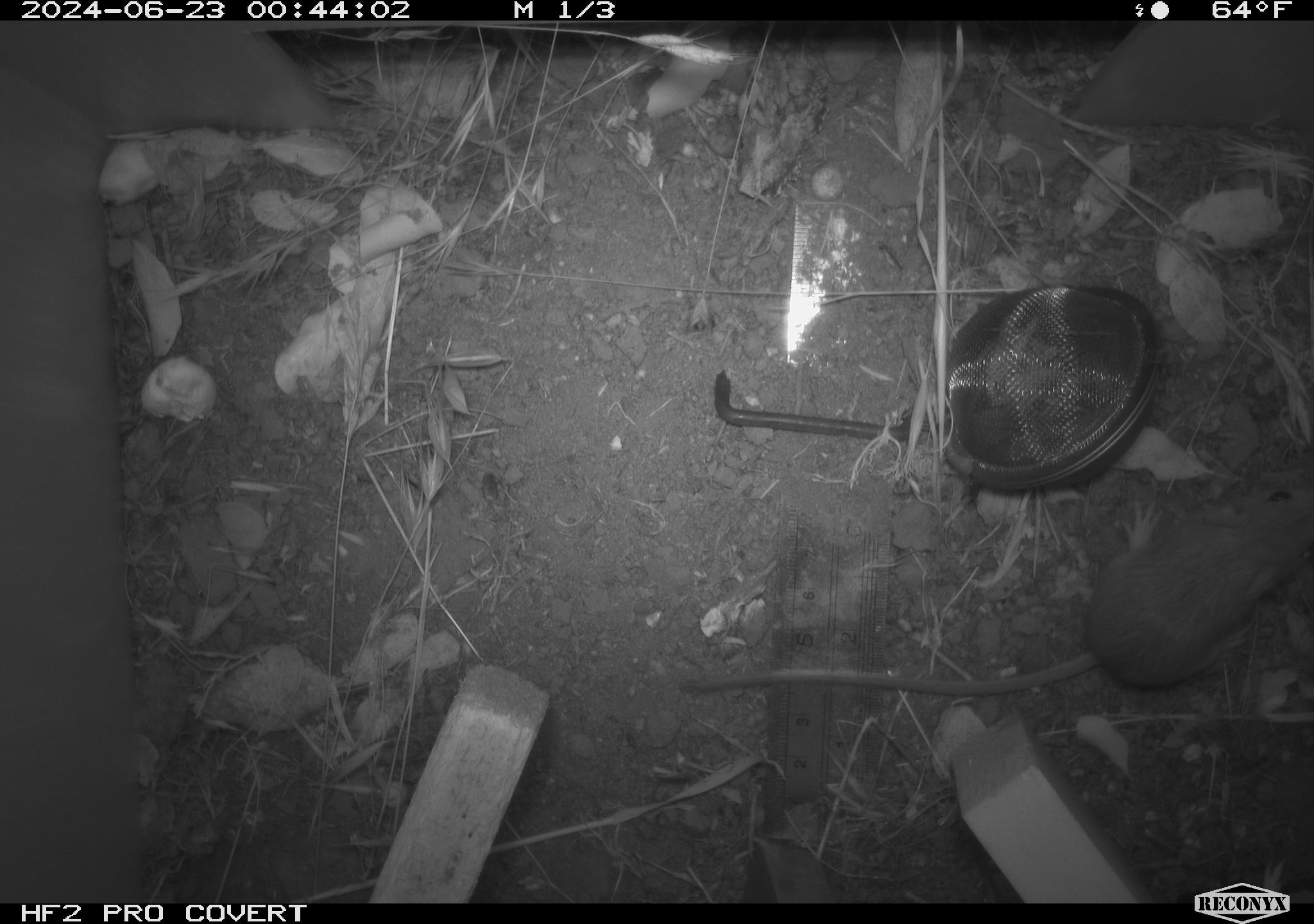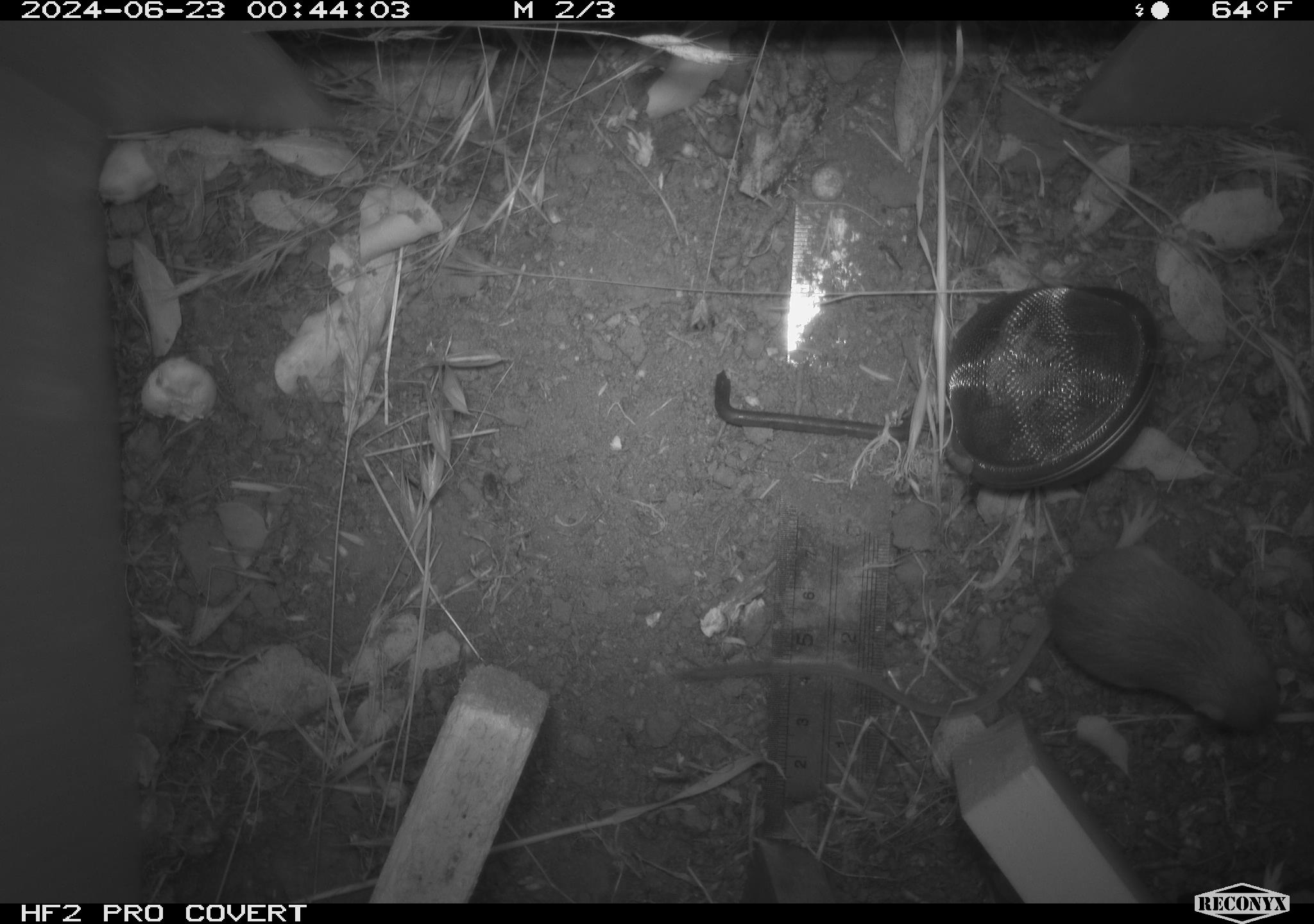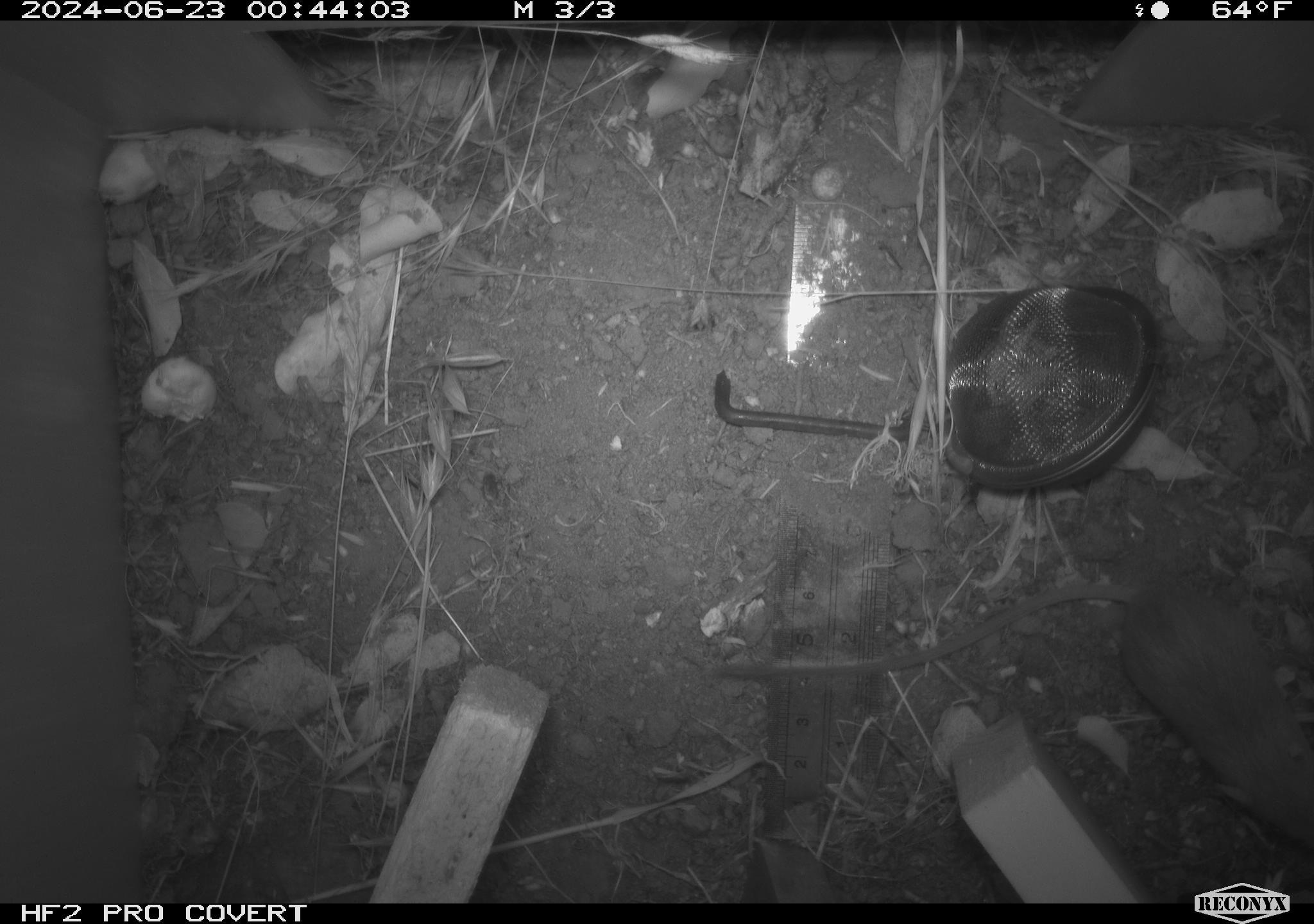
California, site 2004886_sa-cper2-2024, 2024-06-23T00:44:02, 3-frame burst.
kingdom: Animalia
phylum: Chordata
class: Mammalia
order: Rodentia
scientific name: Rodentia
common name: rodent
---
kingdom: Animalia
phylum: Chordata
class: Mammalia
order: Rodentia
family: Heteromyidae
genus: Dipodomys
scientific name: Dipodomys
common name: kangaroo rats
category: dipodomys species